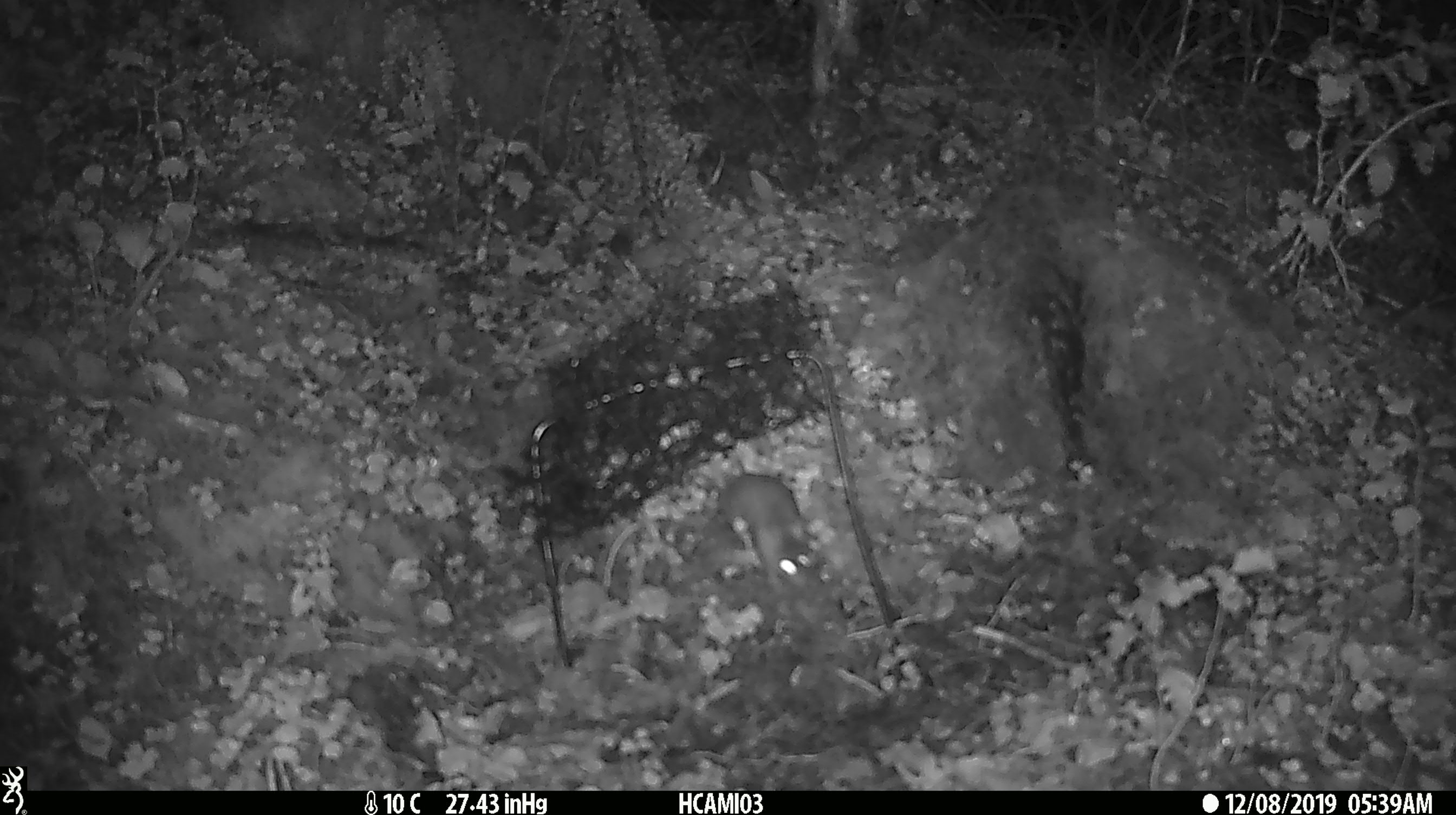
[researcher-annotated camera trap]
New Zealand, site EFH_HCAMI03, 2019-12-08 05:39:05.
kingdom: Animalia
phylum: Chordata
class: Mammalia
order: Rodentia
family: Muridae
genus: Mus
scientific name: Mus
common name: mouse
Mouse (Mus).